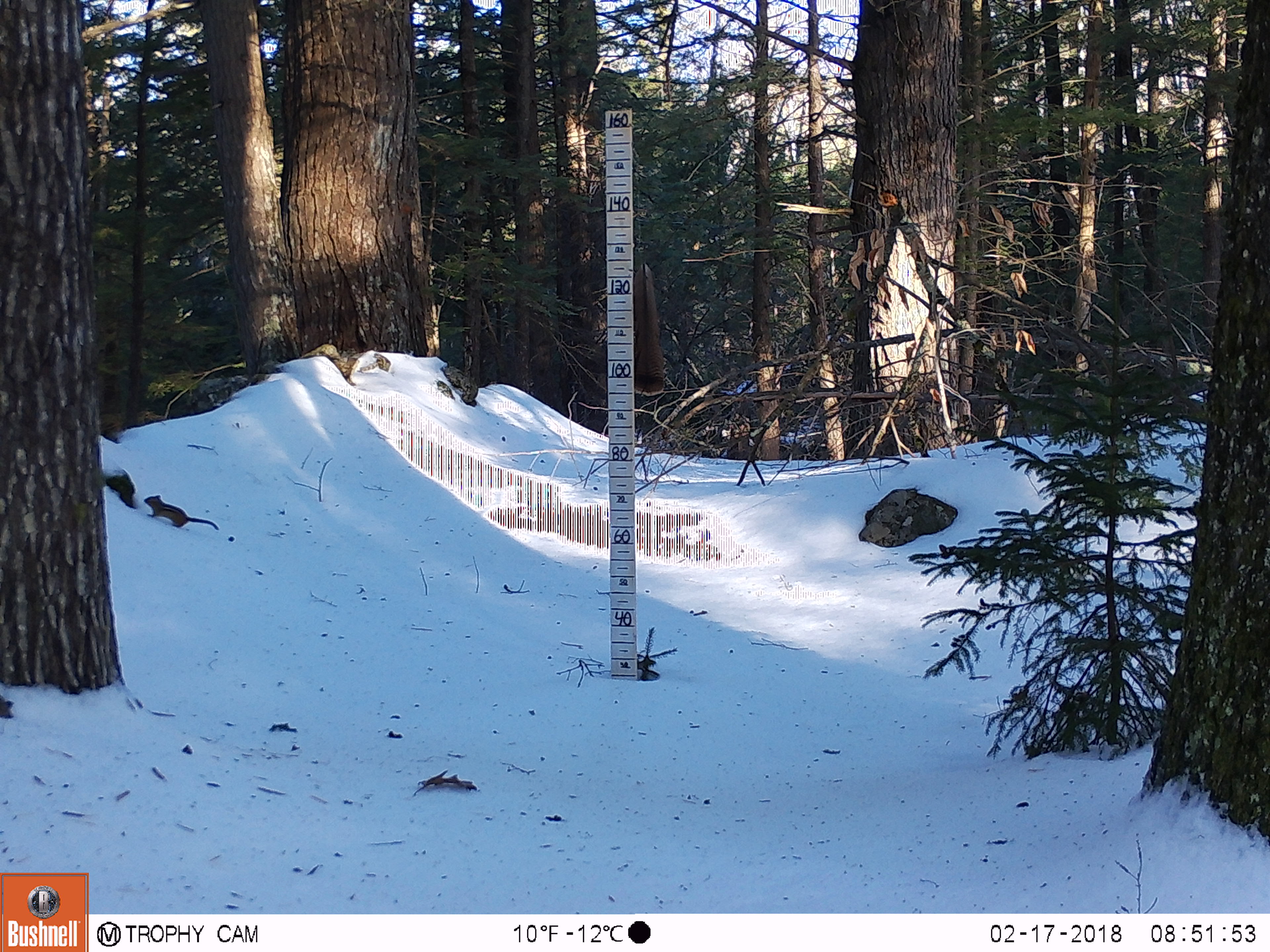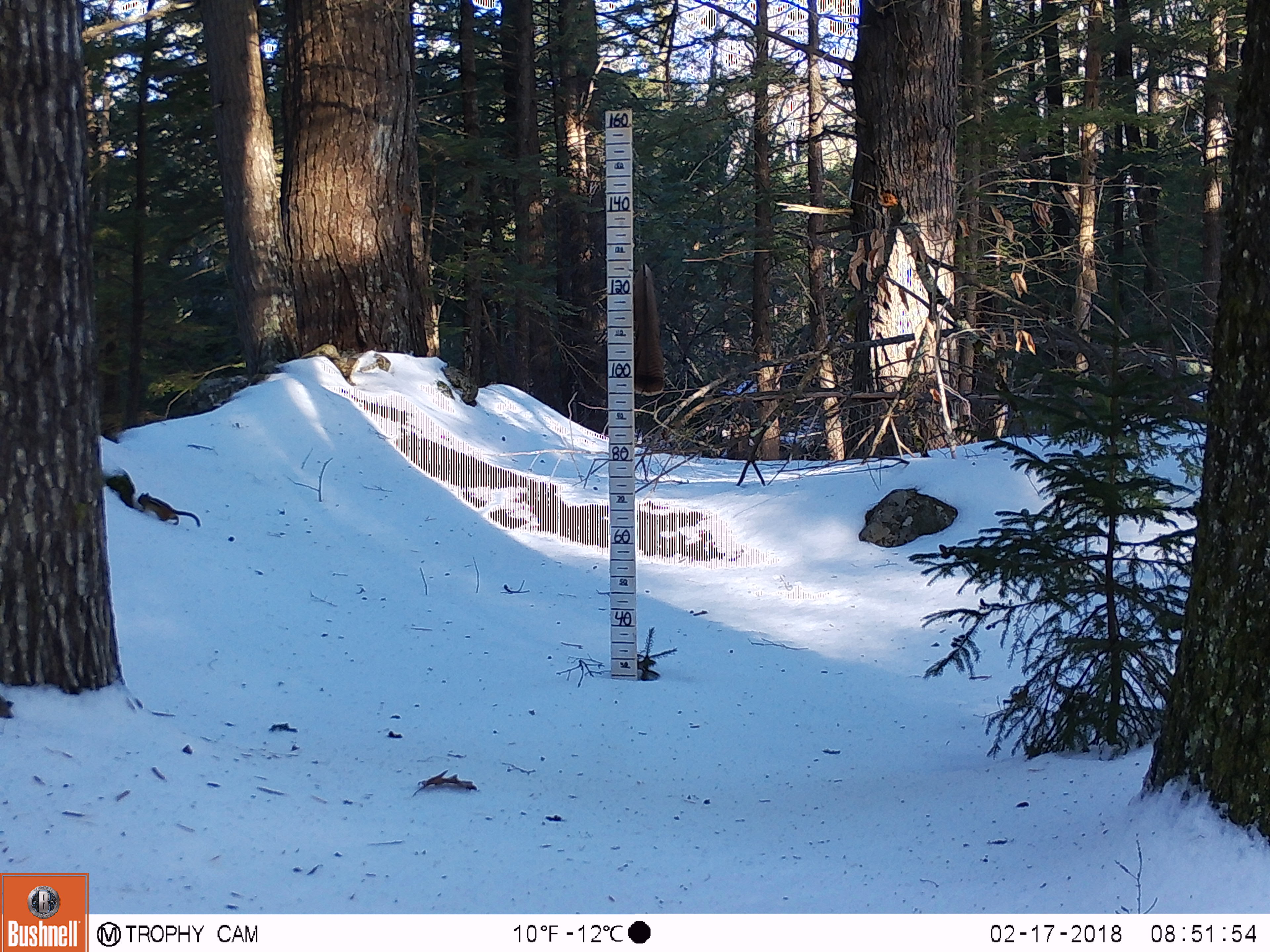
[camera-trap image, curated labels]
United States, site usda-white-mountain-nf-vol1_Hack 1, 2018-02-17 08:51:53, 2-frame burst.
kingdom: Animalia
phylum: Chordata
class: Mammalia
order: Rodentia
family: Sciuridae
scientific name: Tamiini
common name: chipmunk